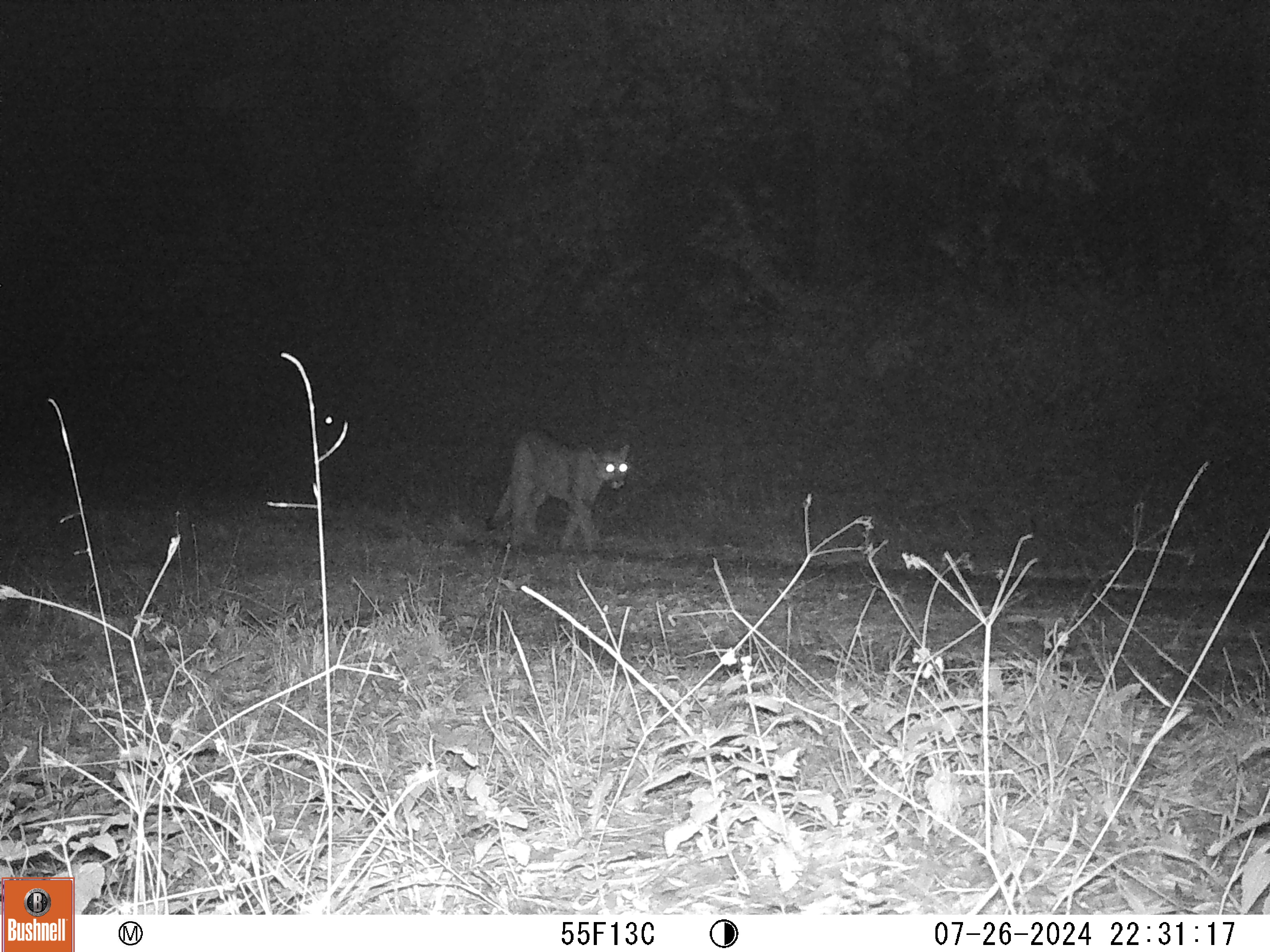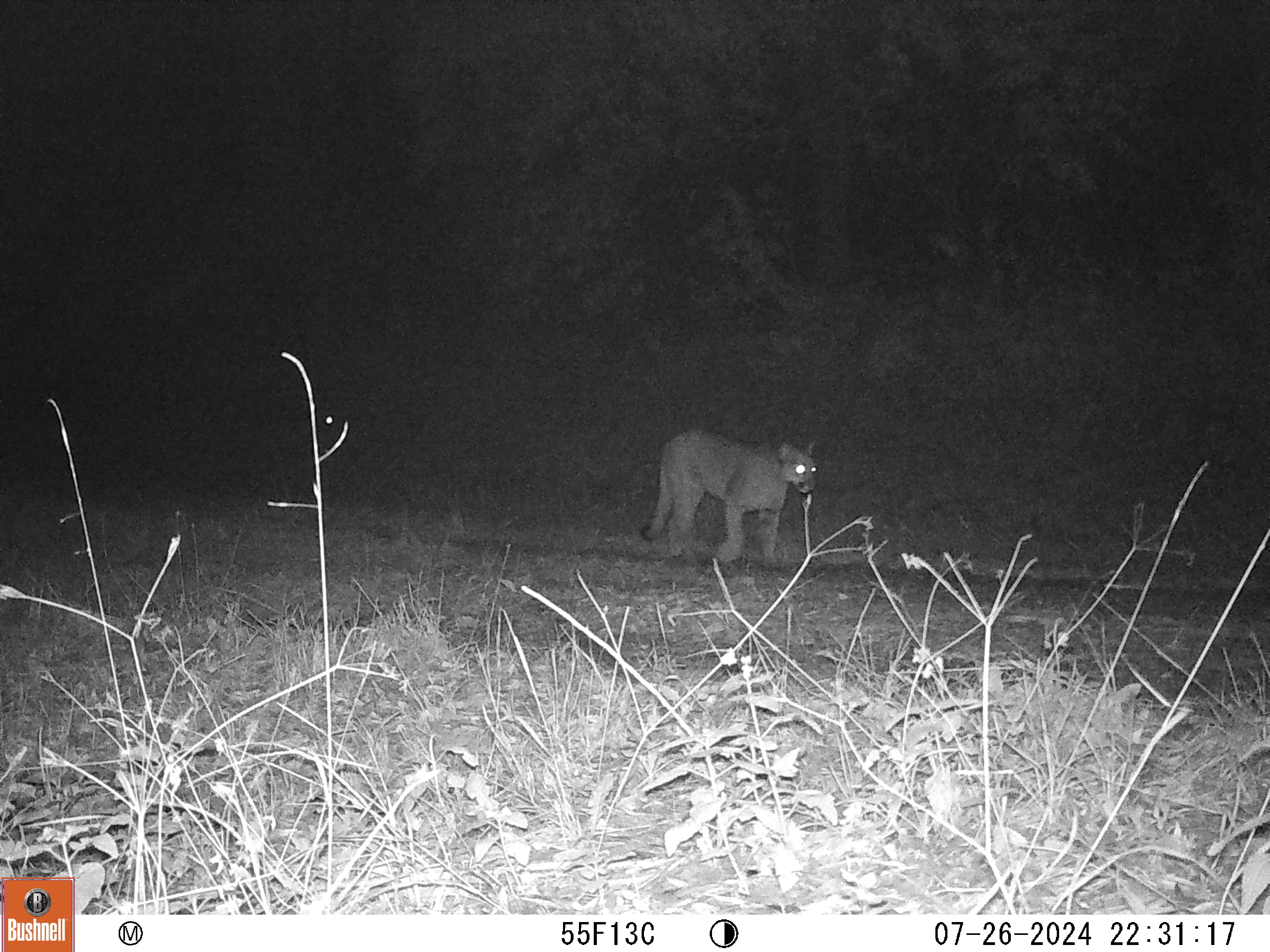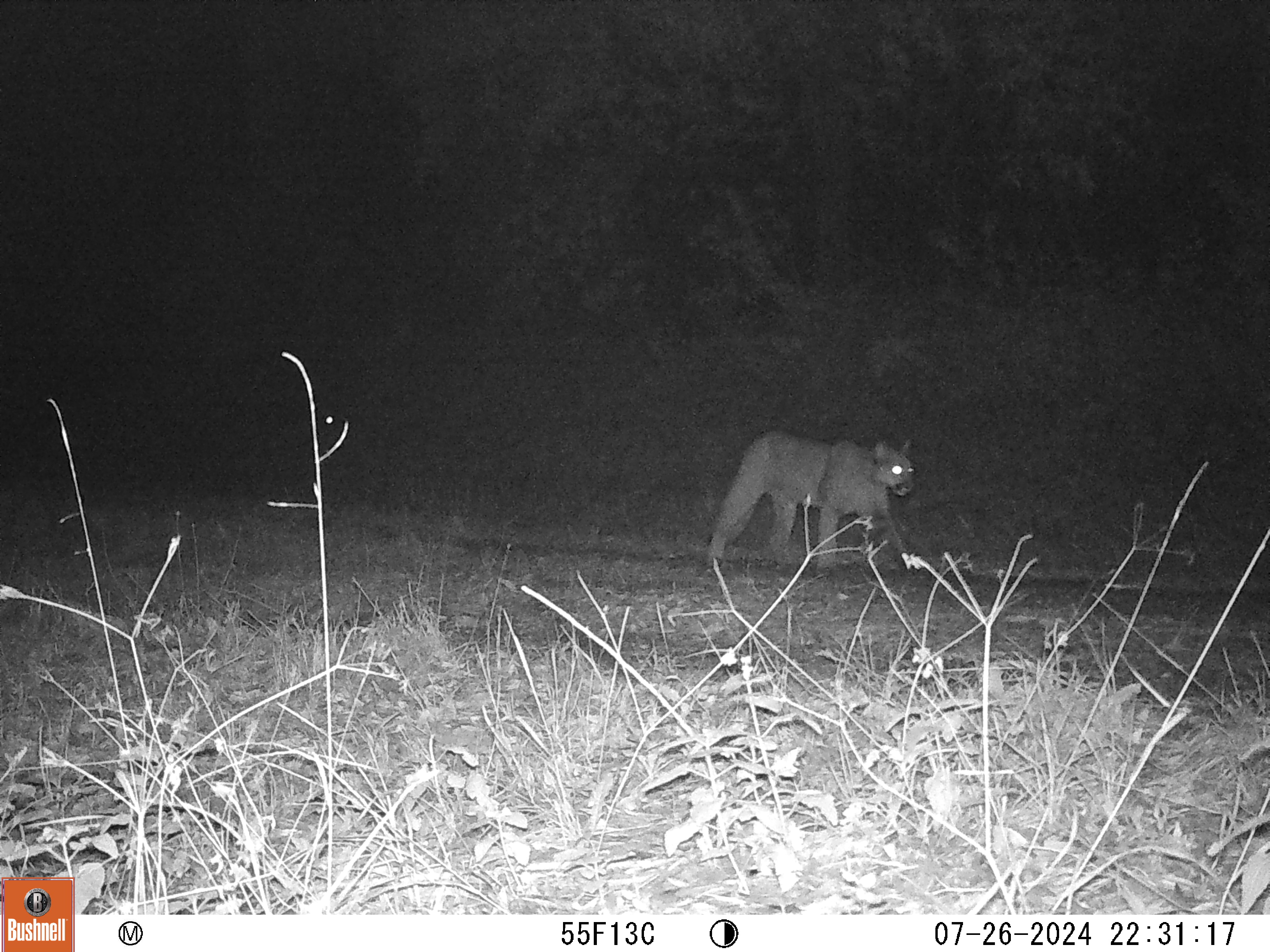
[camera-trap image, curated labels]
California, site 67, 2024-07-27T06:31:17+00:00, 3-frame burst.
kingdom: Animalia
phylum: Chordata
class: Mammalia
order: Carnivora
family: Felidae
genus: Puma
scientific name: Puma concolor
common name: puma